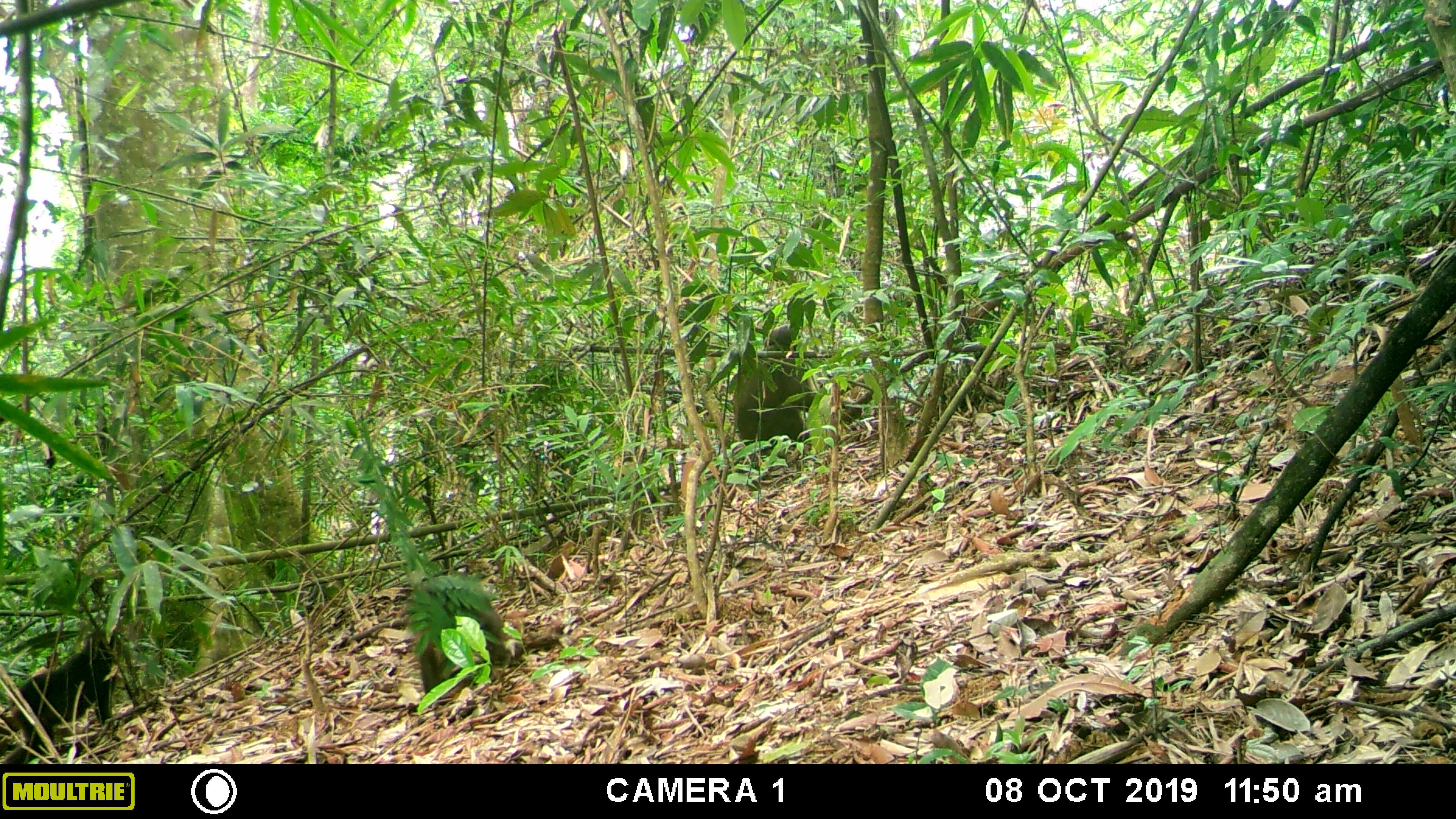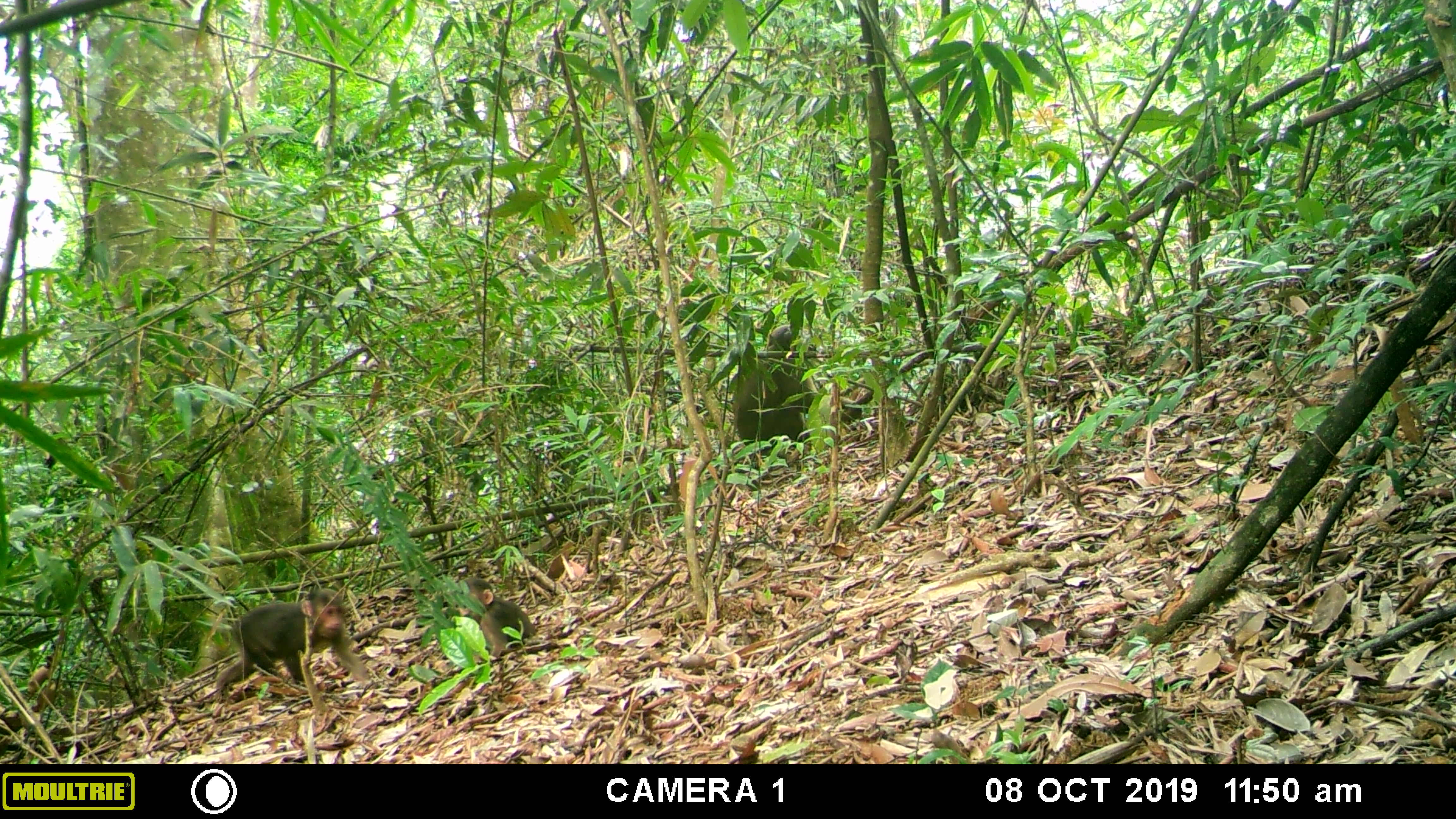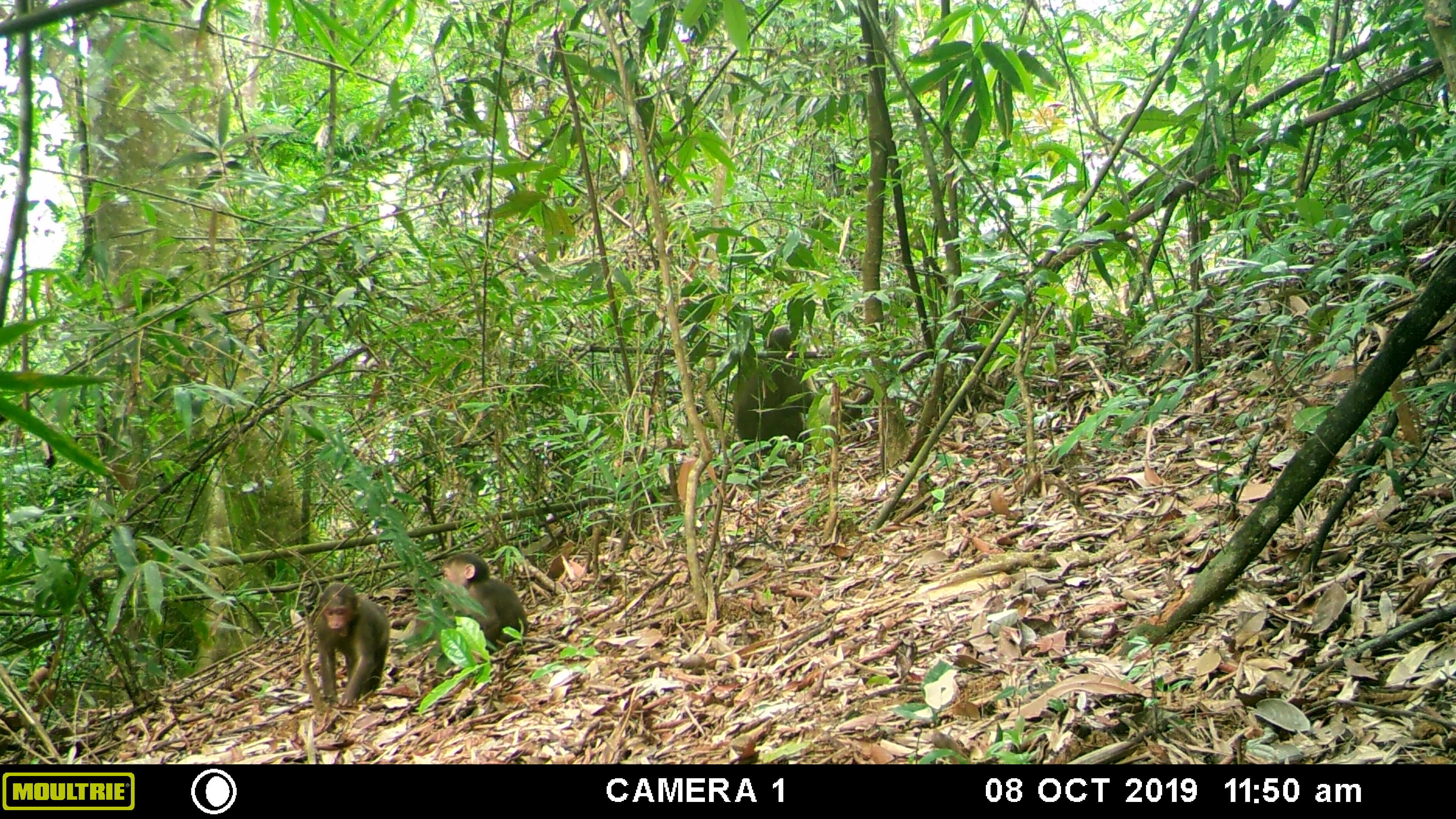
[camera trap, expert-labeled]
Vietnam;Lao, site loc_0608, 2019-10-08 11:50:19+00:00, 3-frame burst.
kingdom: Animalia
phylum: Chordata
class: Mammalia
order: Primates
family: Cercopithecidae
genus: Macaca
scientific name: Macaca arctoides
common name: stump-tailed macaque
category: stump tailed macaque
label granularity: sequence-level